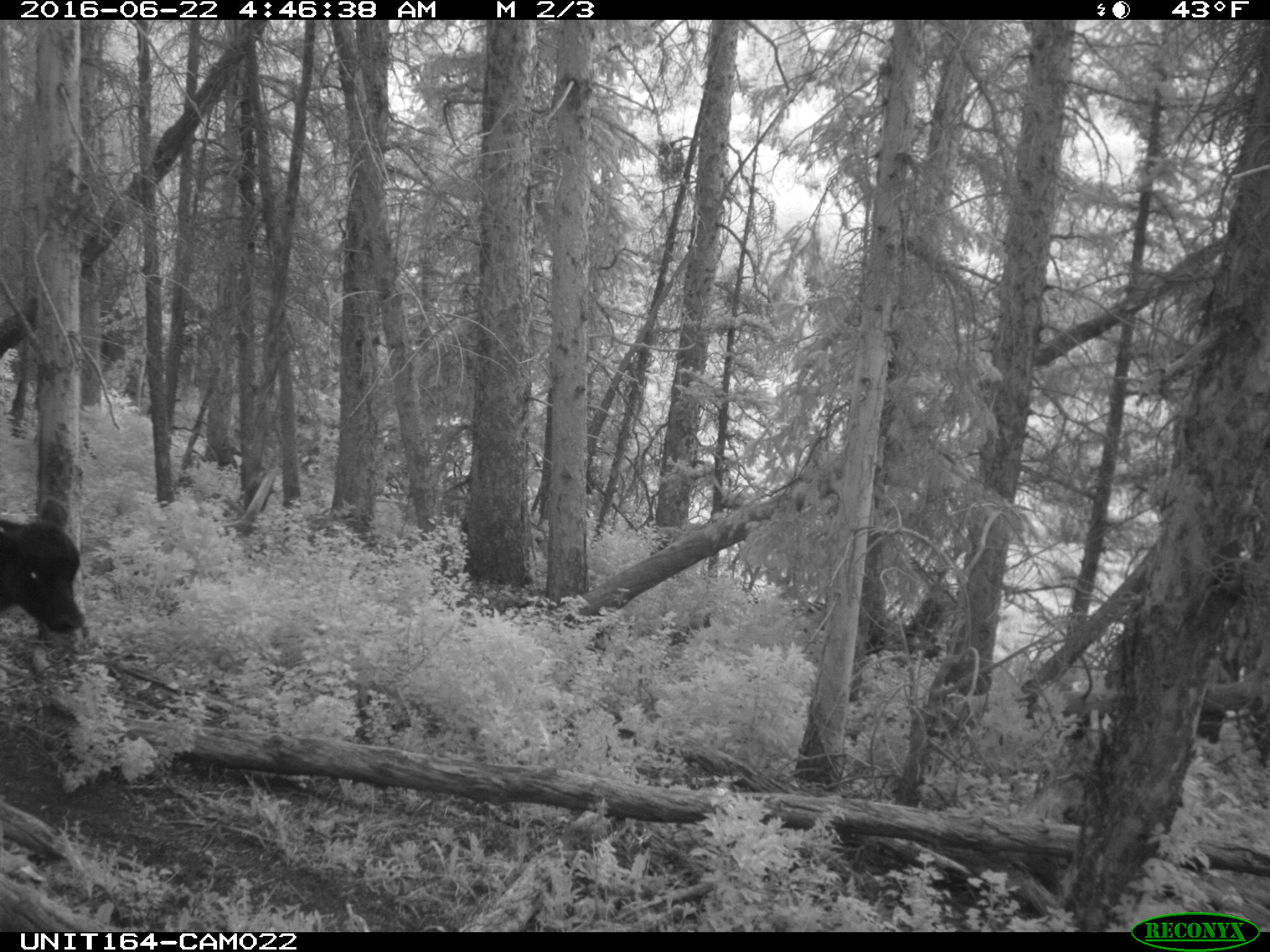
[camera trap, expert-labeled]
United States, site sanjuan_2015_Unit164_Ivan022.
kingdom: Animalia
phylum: Chordata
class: Mammalia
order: Artiodactyla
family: Bovidae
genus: Bos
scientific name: Bos taurus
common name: domestic cow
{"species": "Bos taurus (domestic cow)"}